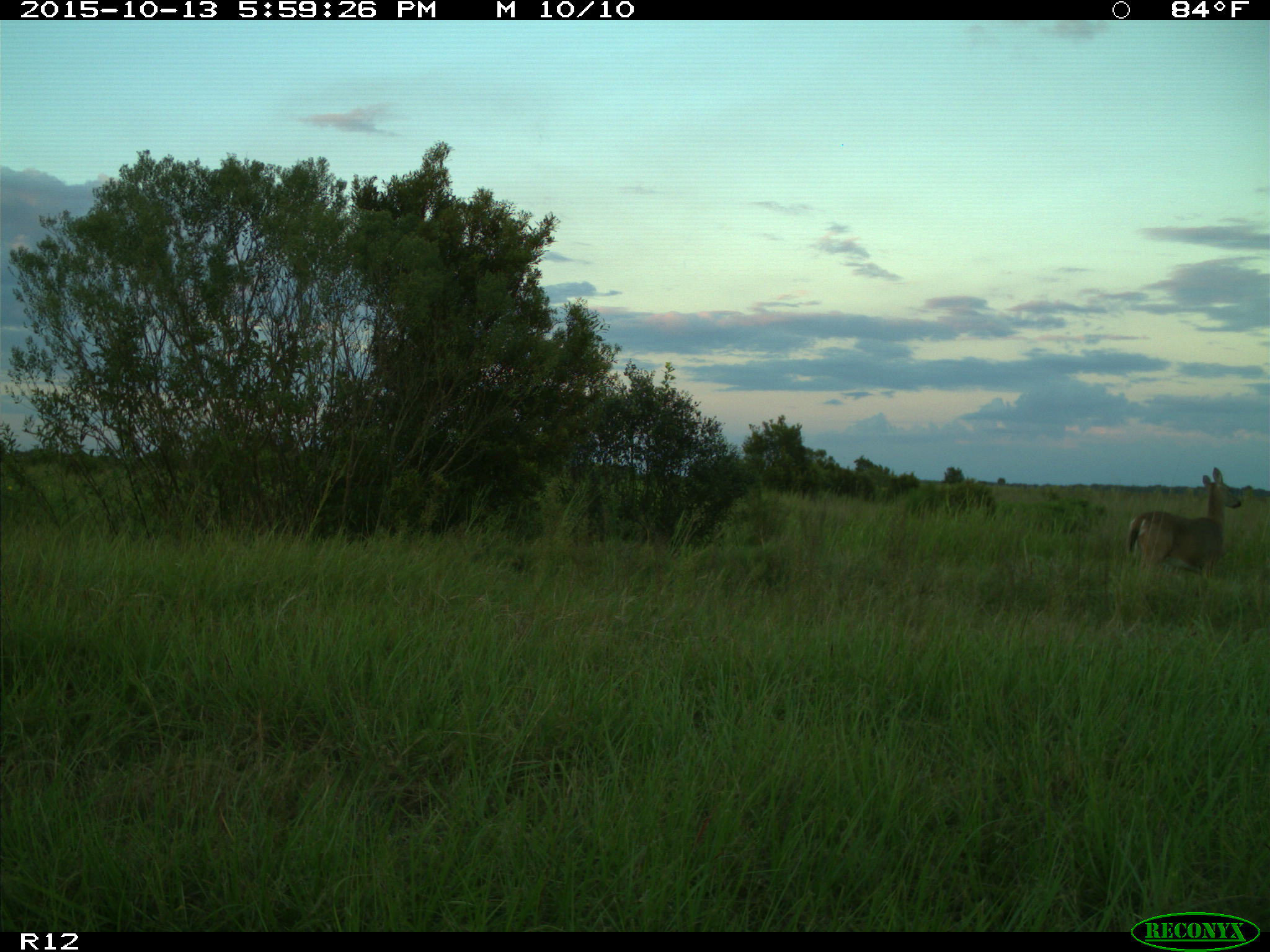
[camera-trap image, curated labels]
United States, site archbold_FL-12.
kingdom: Animalia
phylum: Chordata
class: Mammalia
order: Artiodactyla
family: Cervidae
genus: Odocoileus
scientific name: Odocoileus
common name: deer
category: unidentified deer